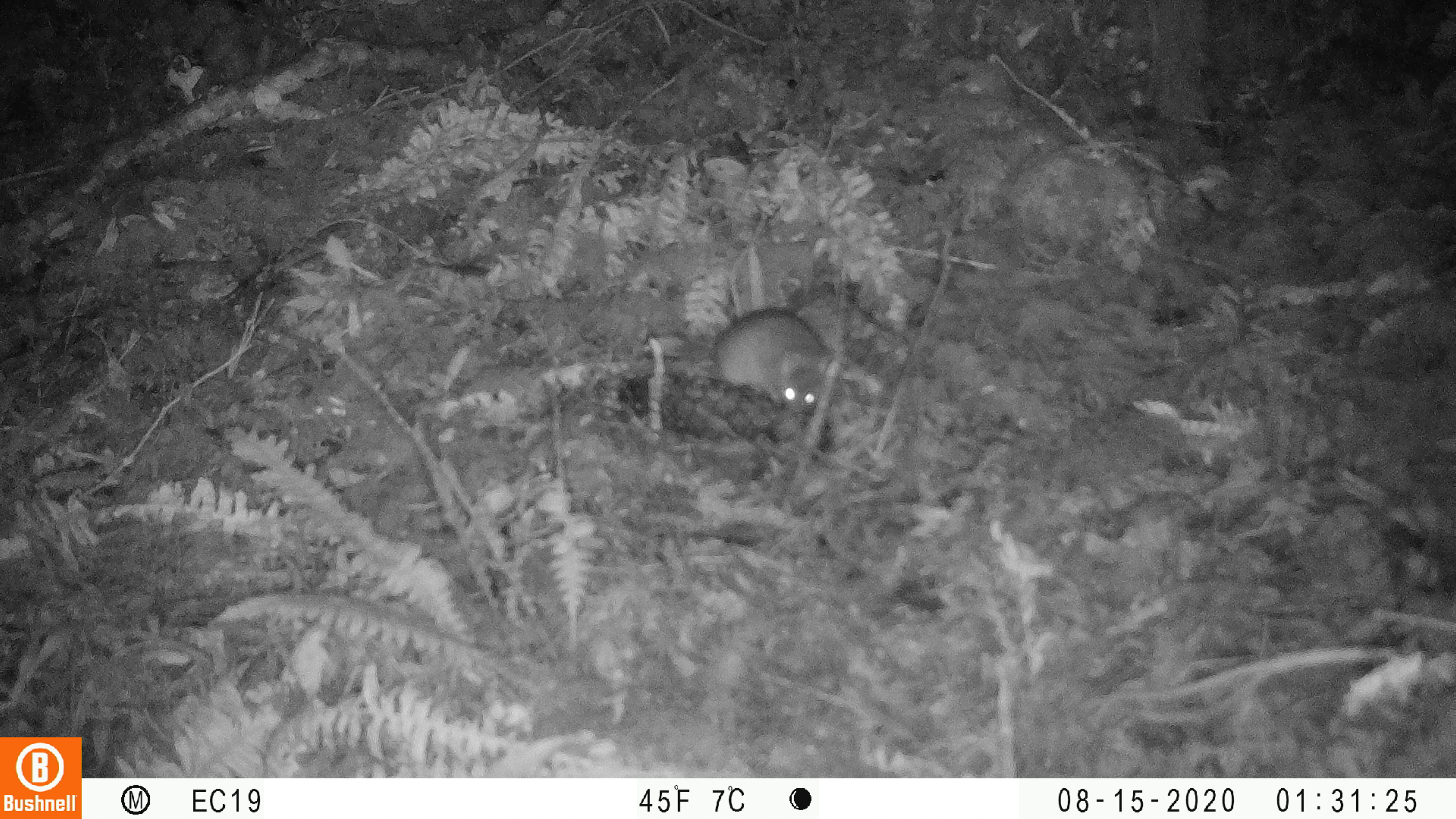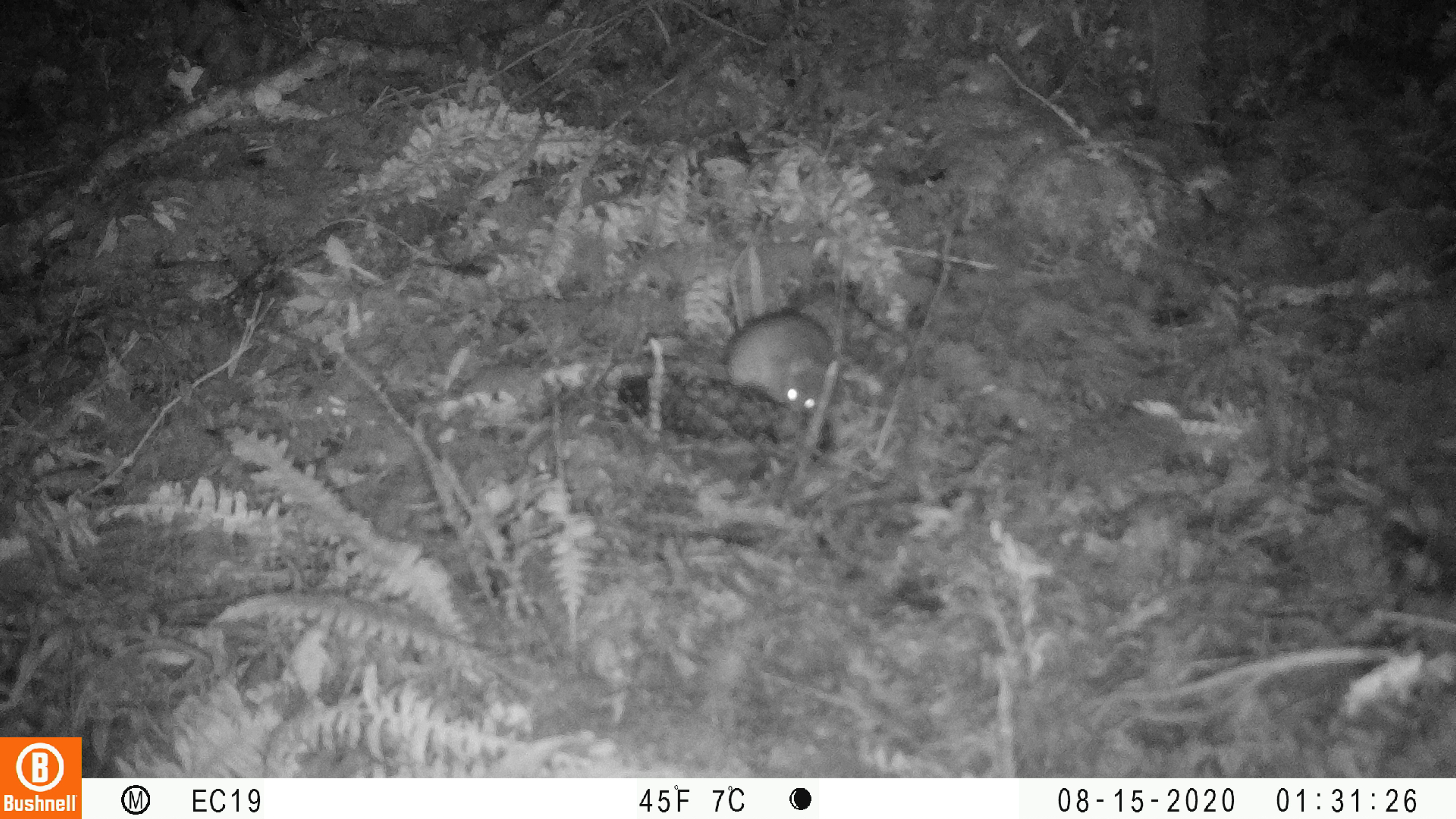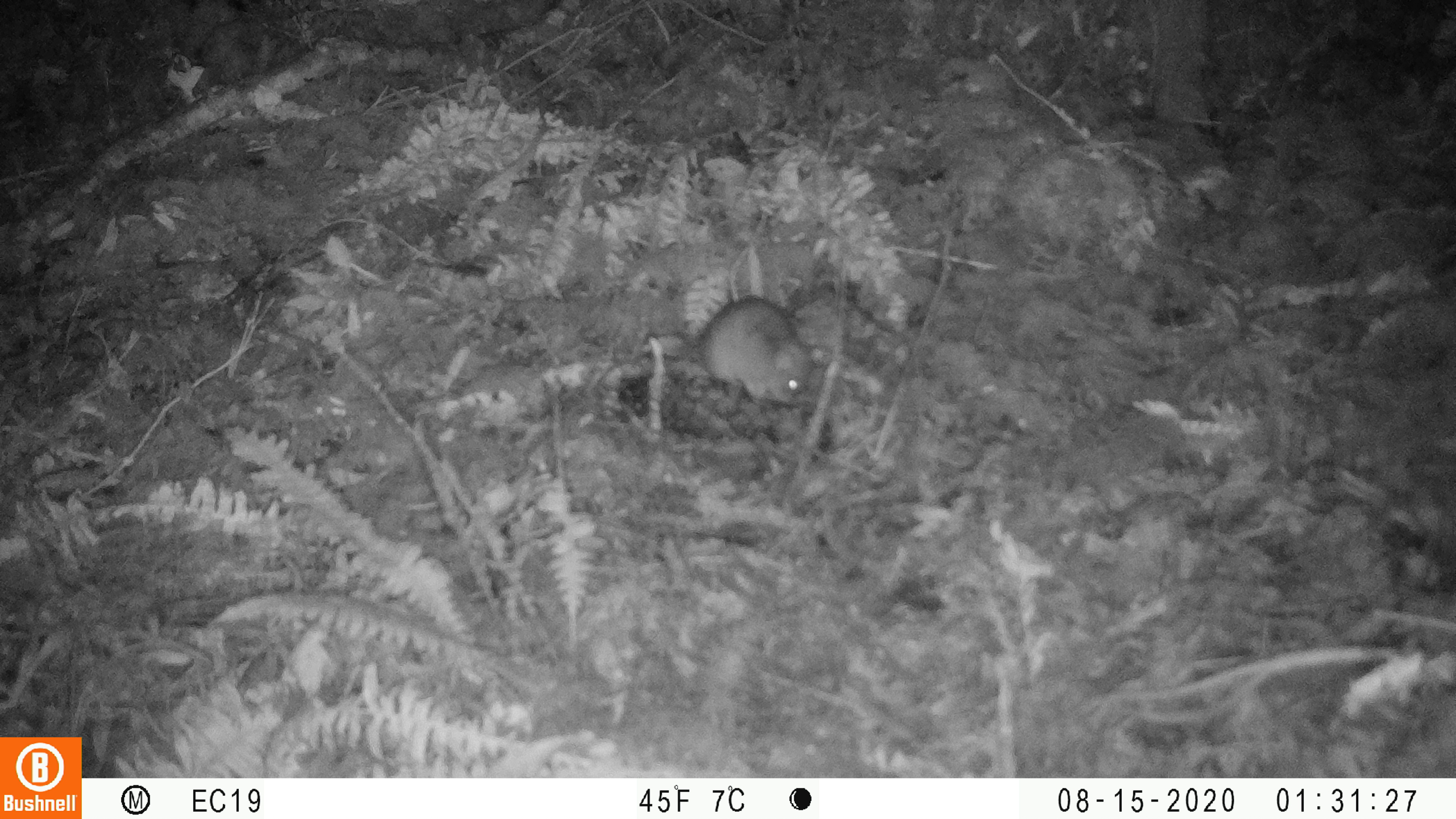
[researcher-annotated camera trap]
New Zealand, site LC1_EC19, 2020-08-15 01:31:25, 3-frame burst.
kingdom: Animalia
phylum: Chordata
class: Mammalia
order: Rodentia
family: Muridae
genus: Rattus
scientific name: Rattus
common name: rat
Rat (Rattus).